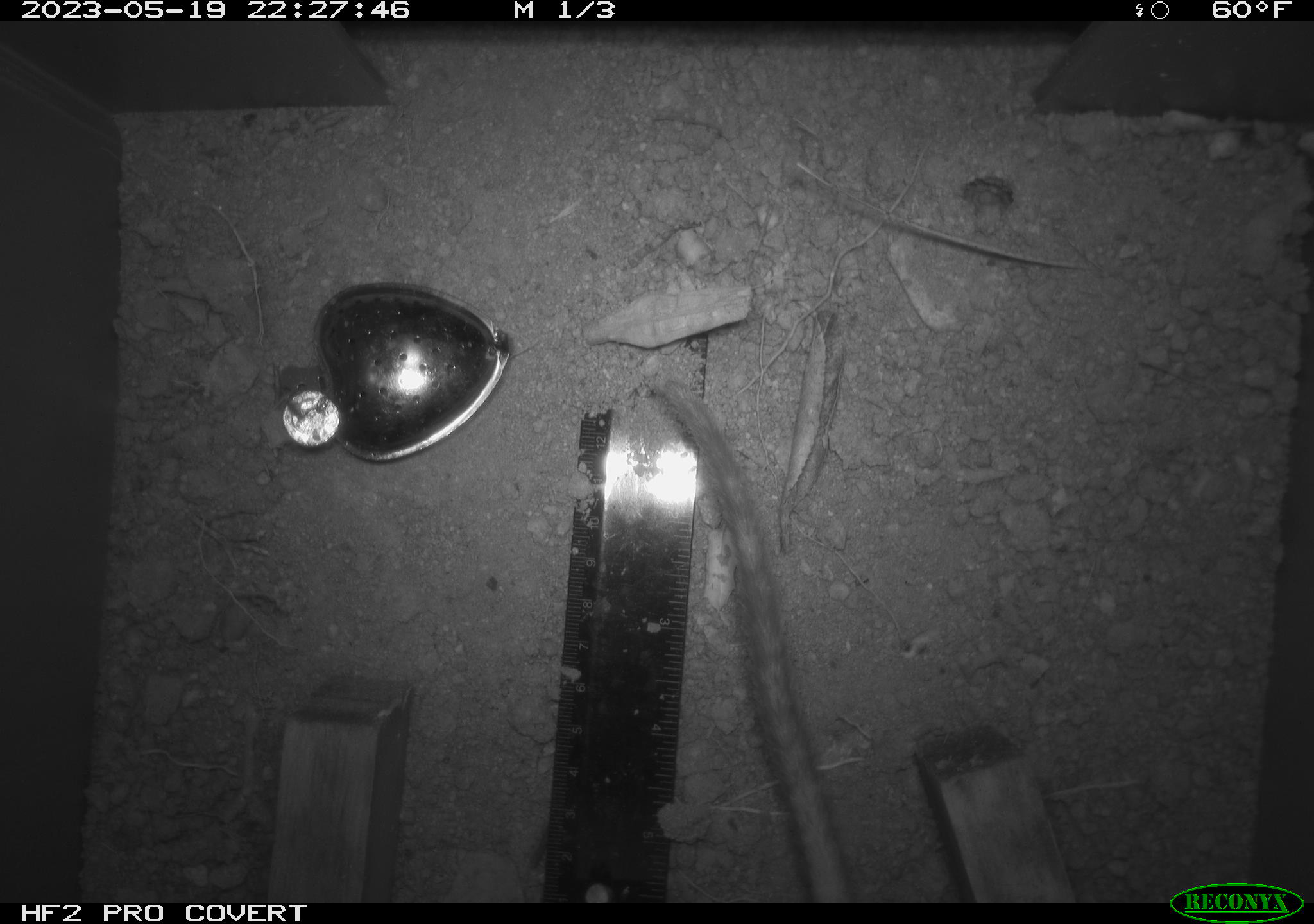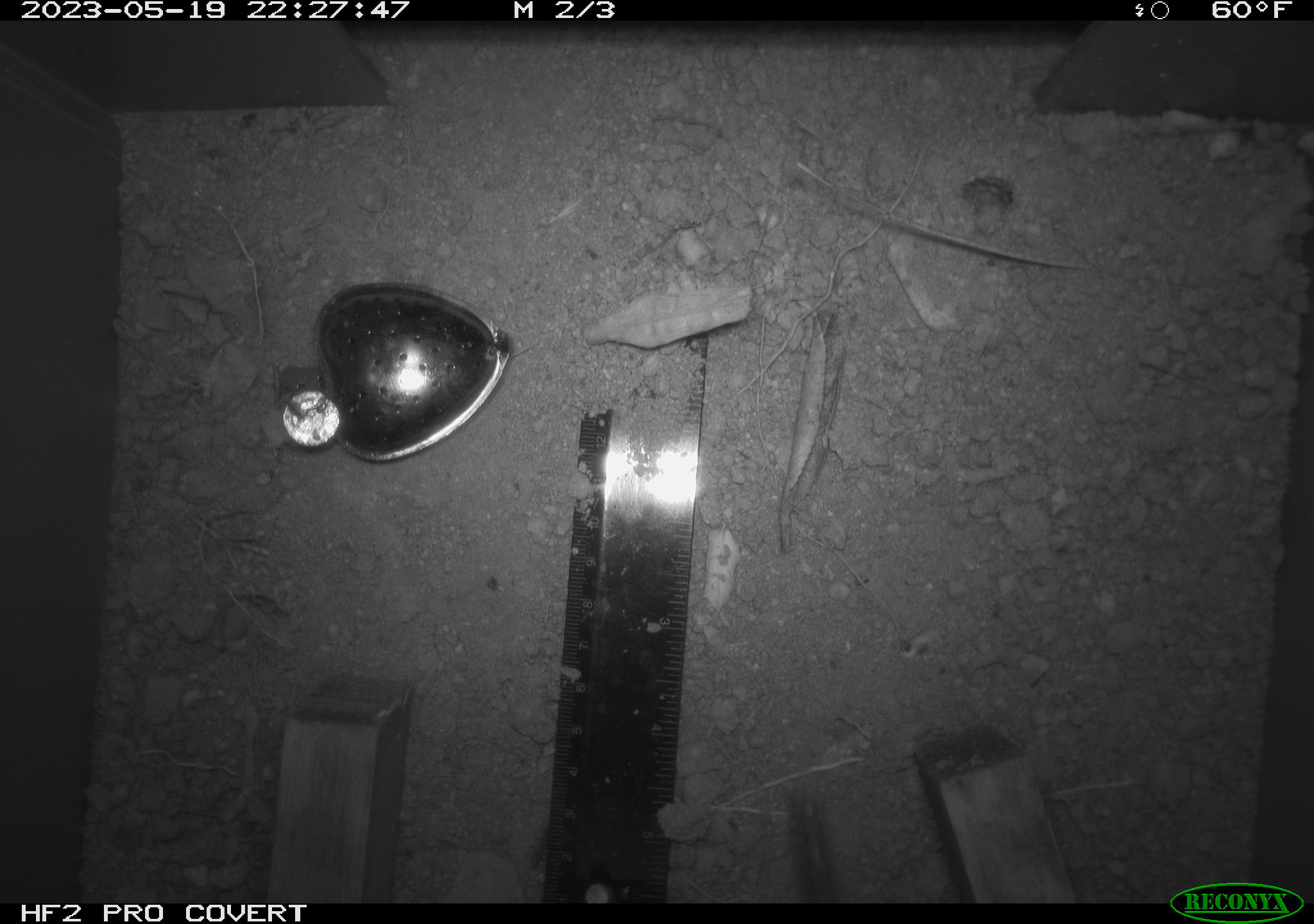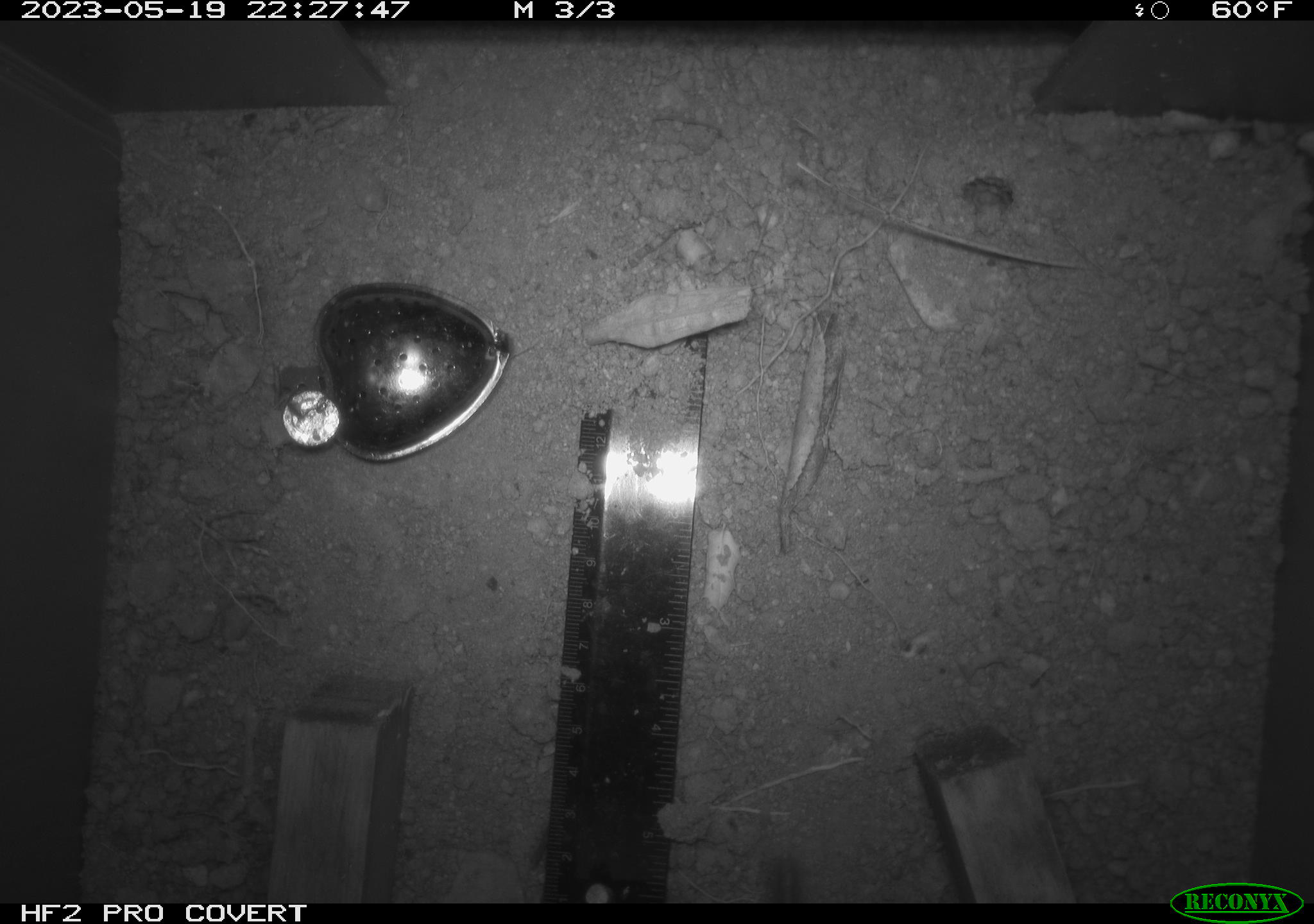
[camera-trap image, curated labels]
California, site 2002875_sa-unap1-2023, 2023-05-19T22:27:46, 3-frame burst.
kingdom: Animalia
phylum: Chordata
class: Mammalia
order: Rodentia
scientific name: Rodentia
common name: mouse species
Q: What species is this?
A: Mouse species (Rodentia).